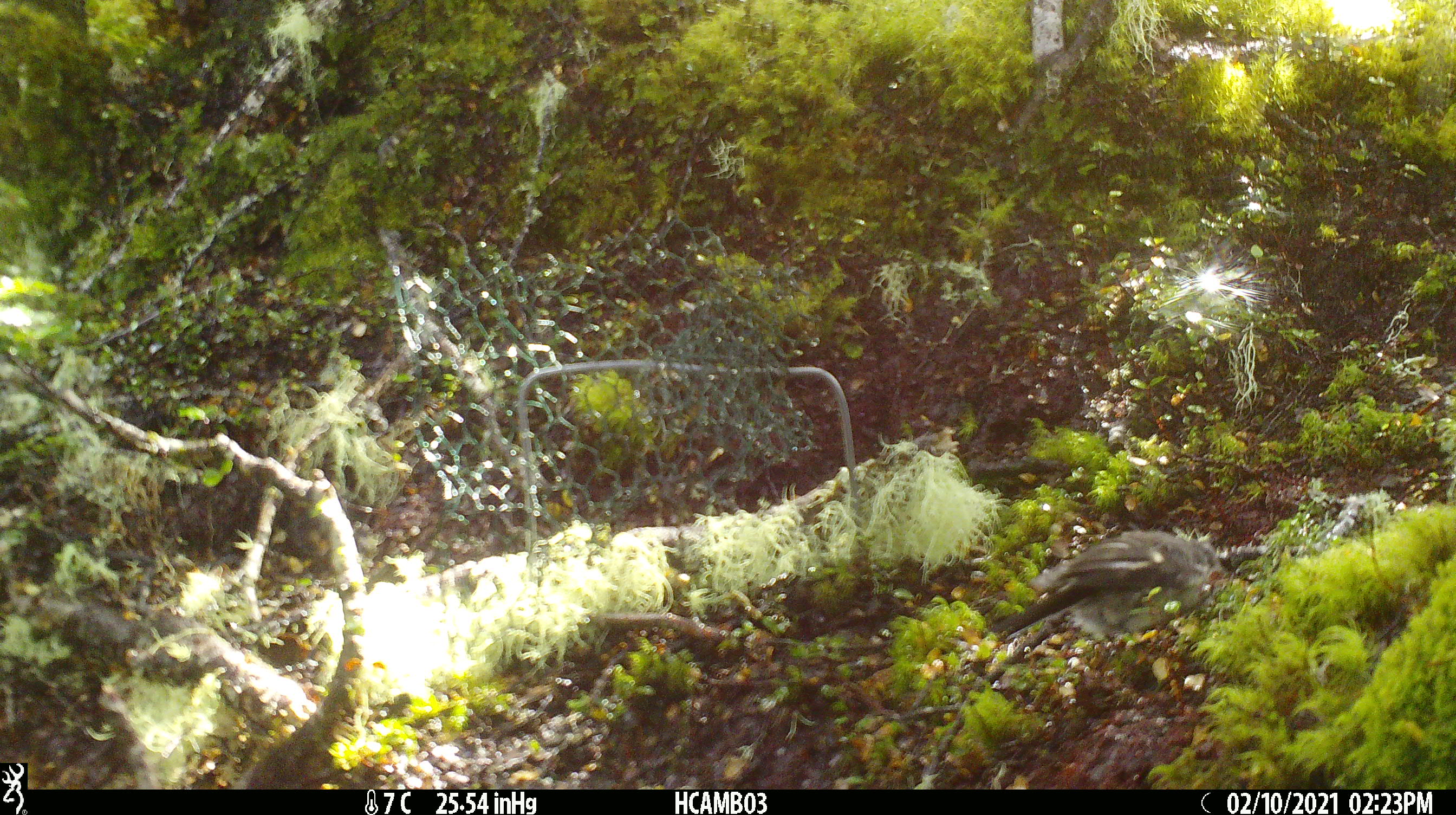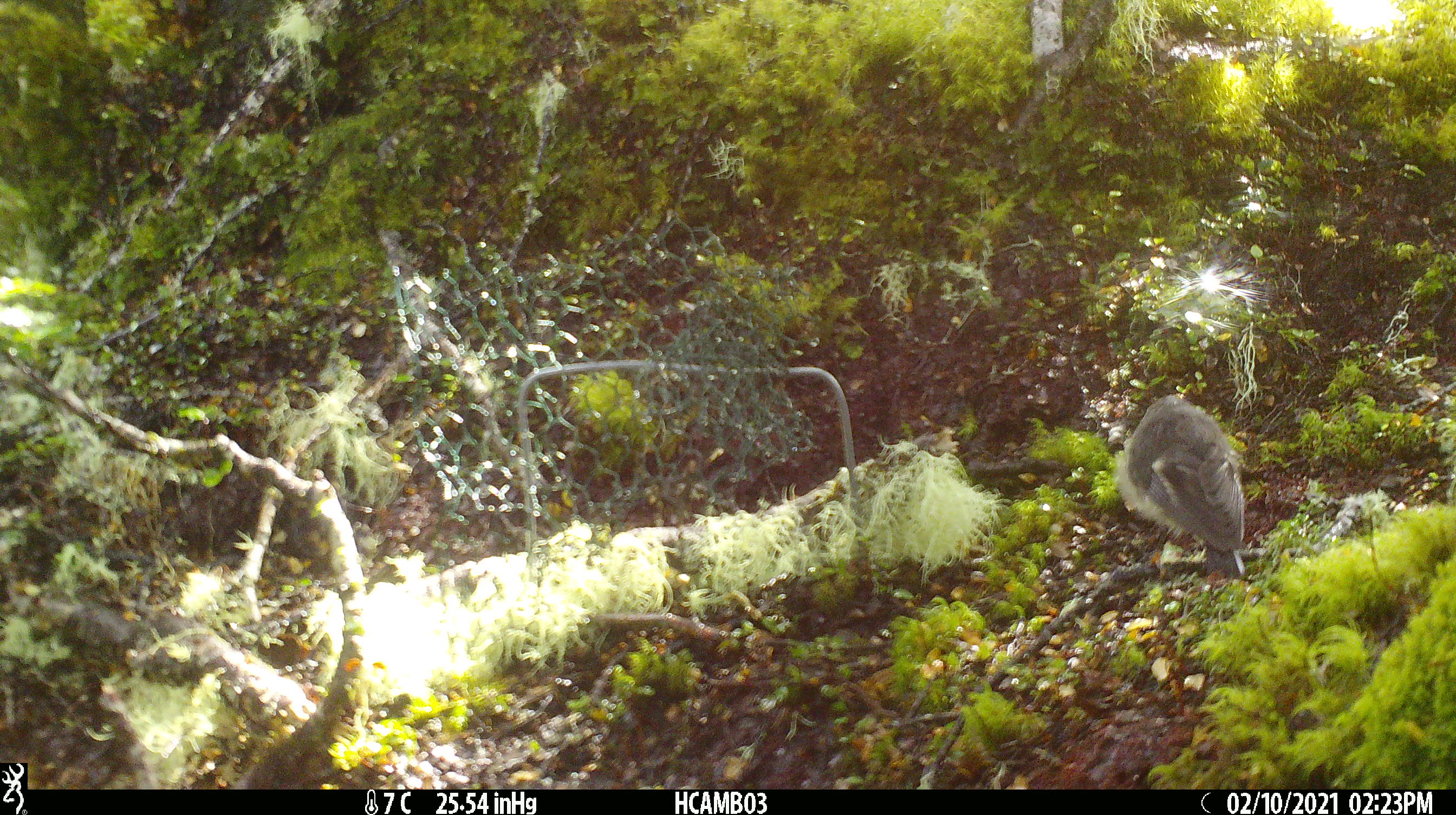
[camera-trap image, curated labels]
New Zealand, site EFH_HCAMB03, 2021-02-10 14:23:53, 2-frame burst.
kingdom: Animalia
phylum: Chordata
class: Aves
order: Passeriformes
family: Petroicidae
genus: Petroica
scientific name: Petroica macrocephala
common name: tomtit